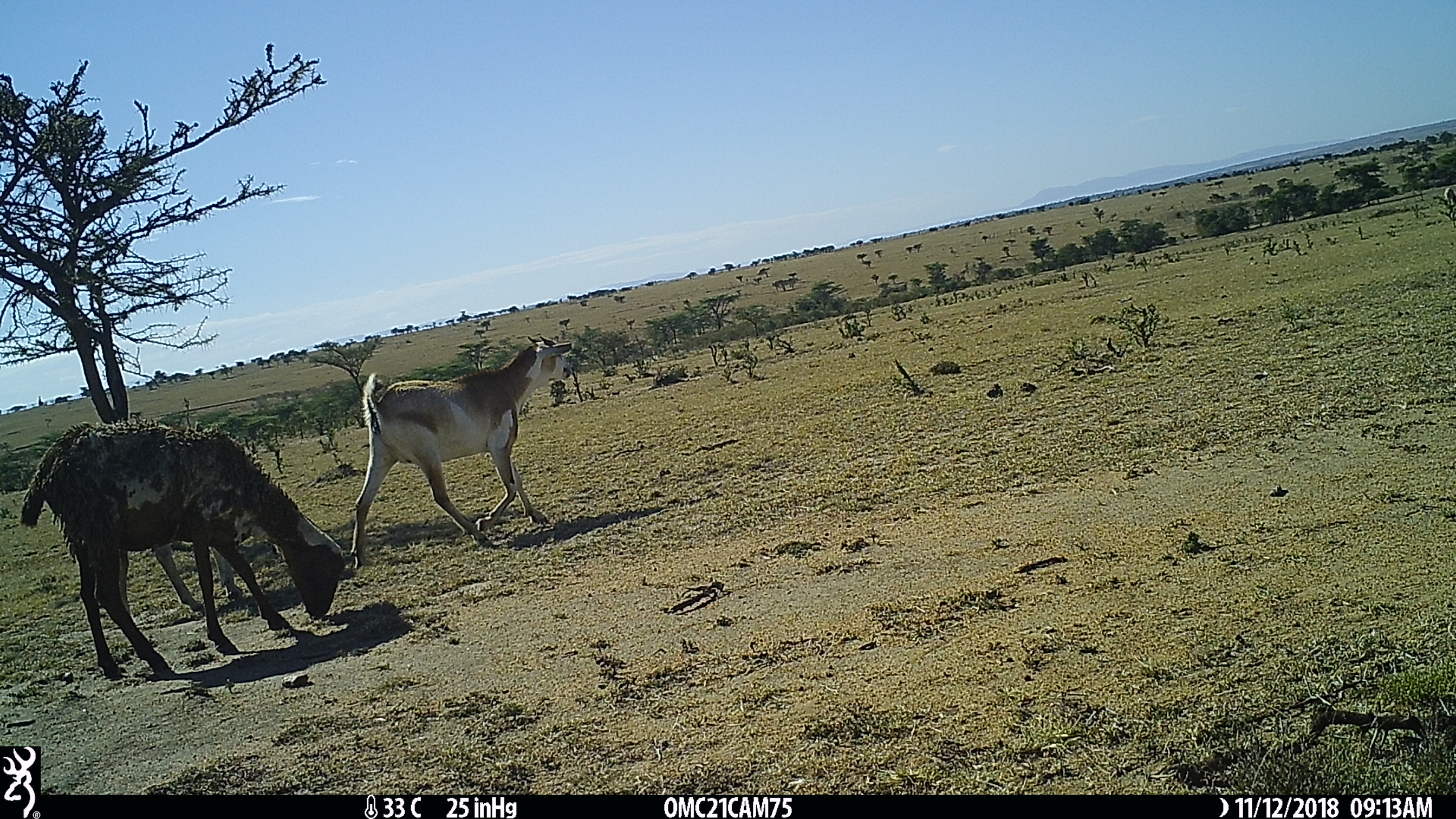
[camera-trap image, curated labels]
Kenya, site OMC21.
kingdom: Animalia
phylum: Chordata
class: Mammalia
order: Artiodactyla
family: Bovidae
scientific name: Bovidae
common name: sheep or goat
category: shoat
Shoat (sheep or goat) (Bovidae).